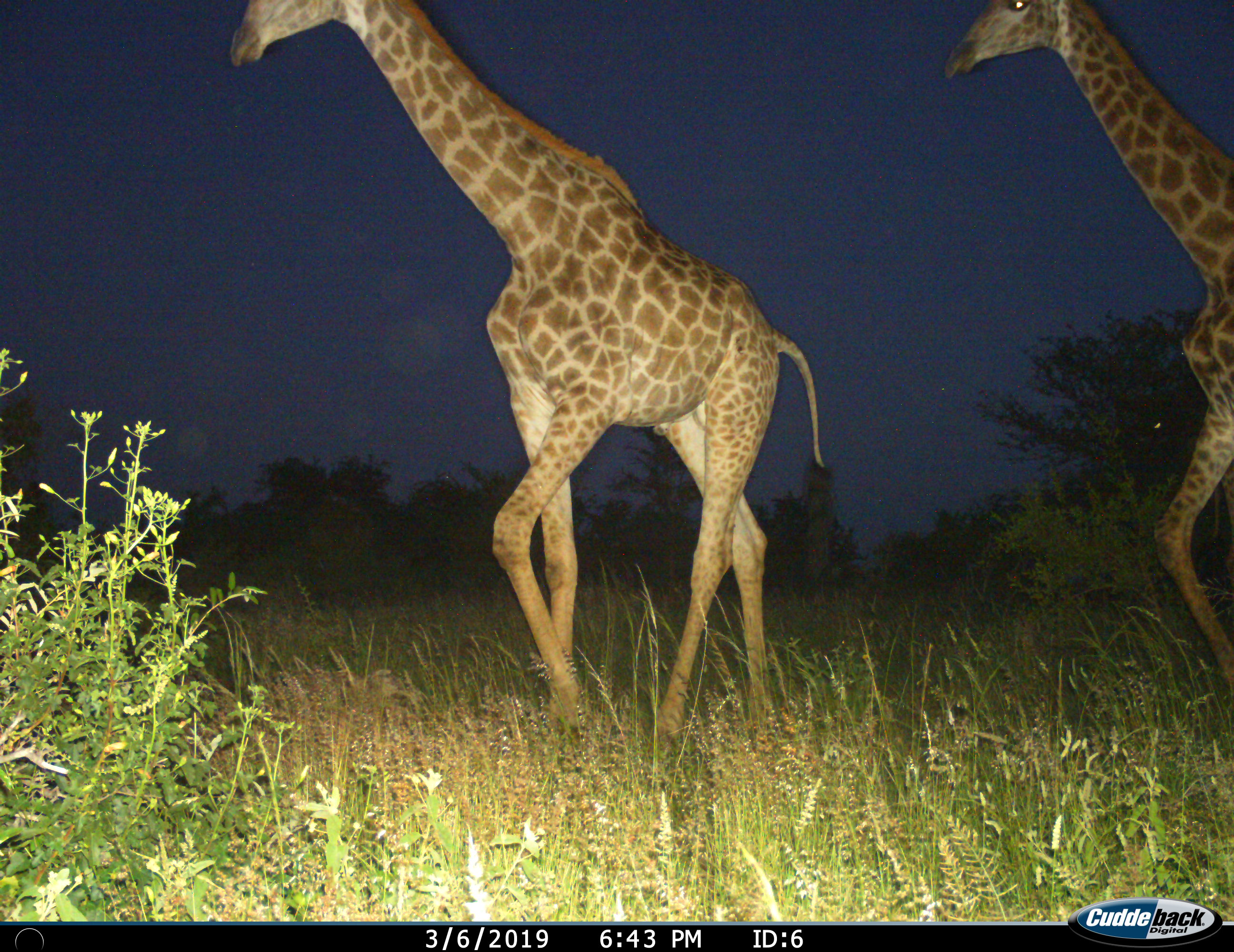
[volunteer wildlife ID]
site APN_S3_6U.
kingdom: Animalia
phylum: Chordata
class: Mammalia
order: Artiodactyla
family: Giraffidae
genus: Giraffa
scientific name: Giraffa camelopardalis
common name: giraffe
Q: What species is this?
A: Giraffe (Giraffa camelopardalis).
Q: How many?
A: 2.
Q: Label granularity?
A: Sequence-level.